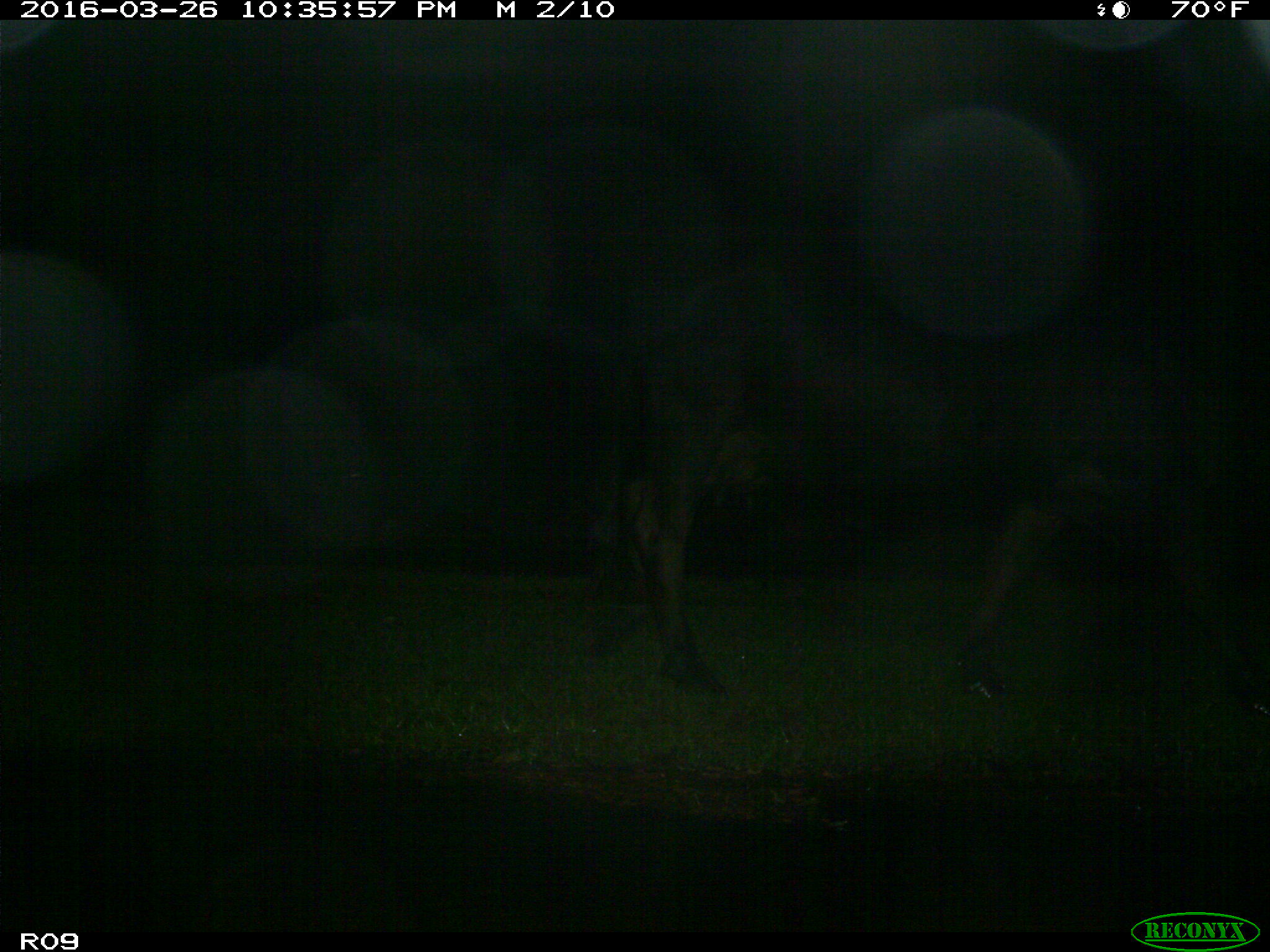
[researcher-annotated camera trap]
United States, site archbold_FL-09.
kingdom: Animalia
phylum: Chordata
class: Mammalia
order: Artiodactyla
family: Bovidae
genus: Bos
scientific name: Bos taurus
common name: domestic cow